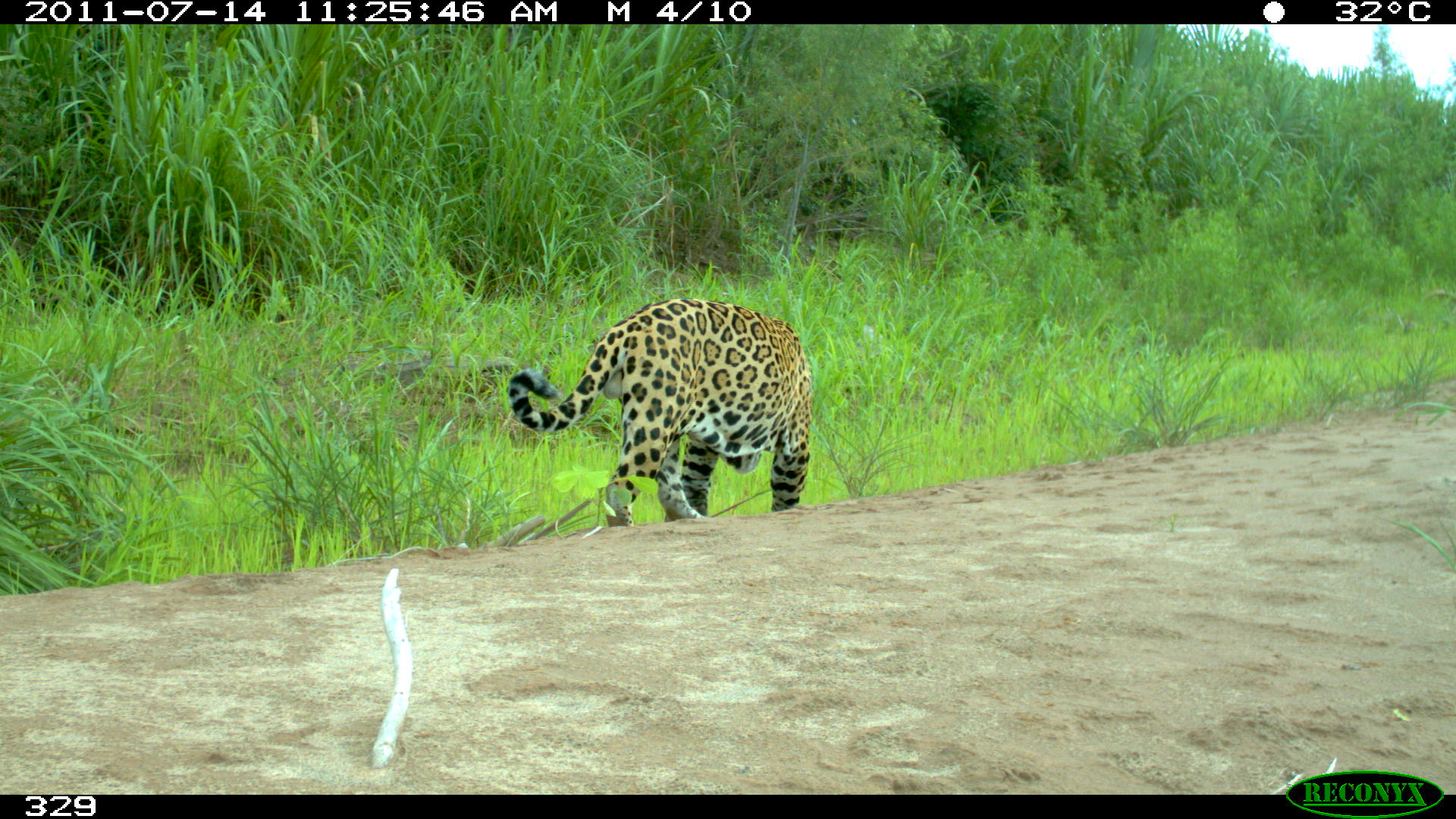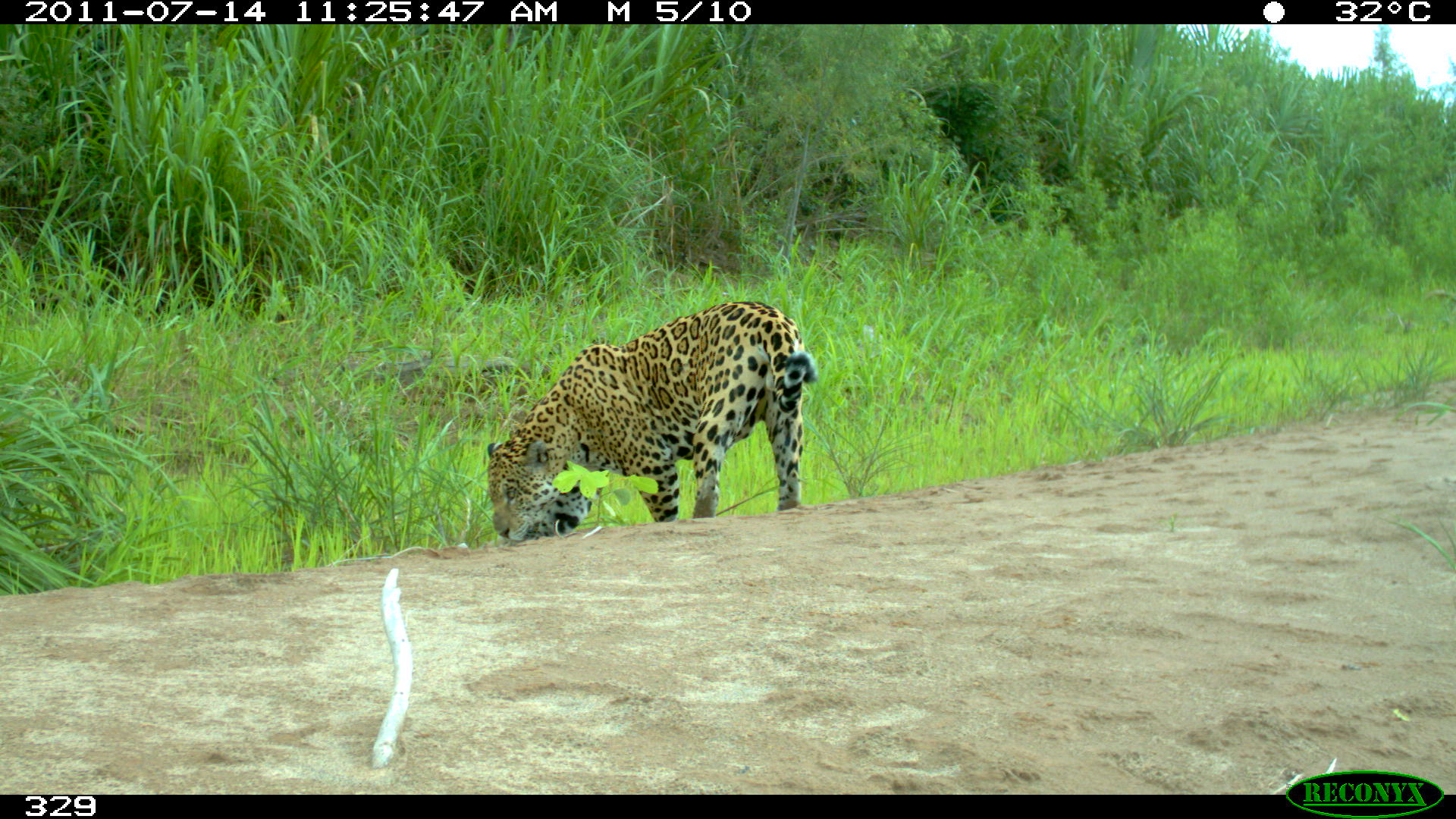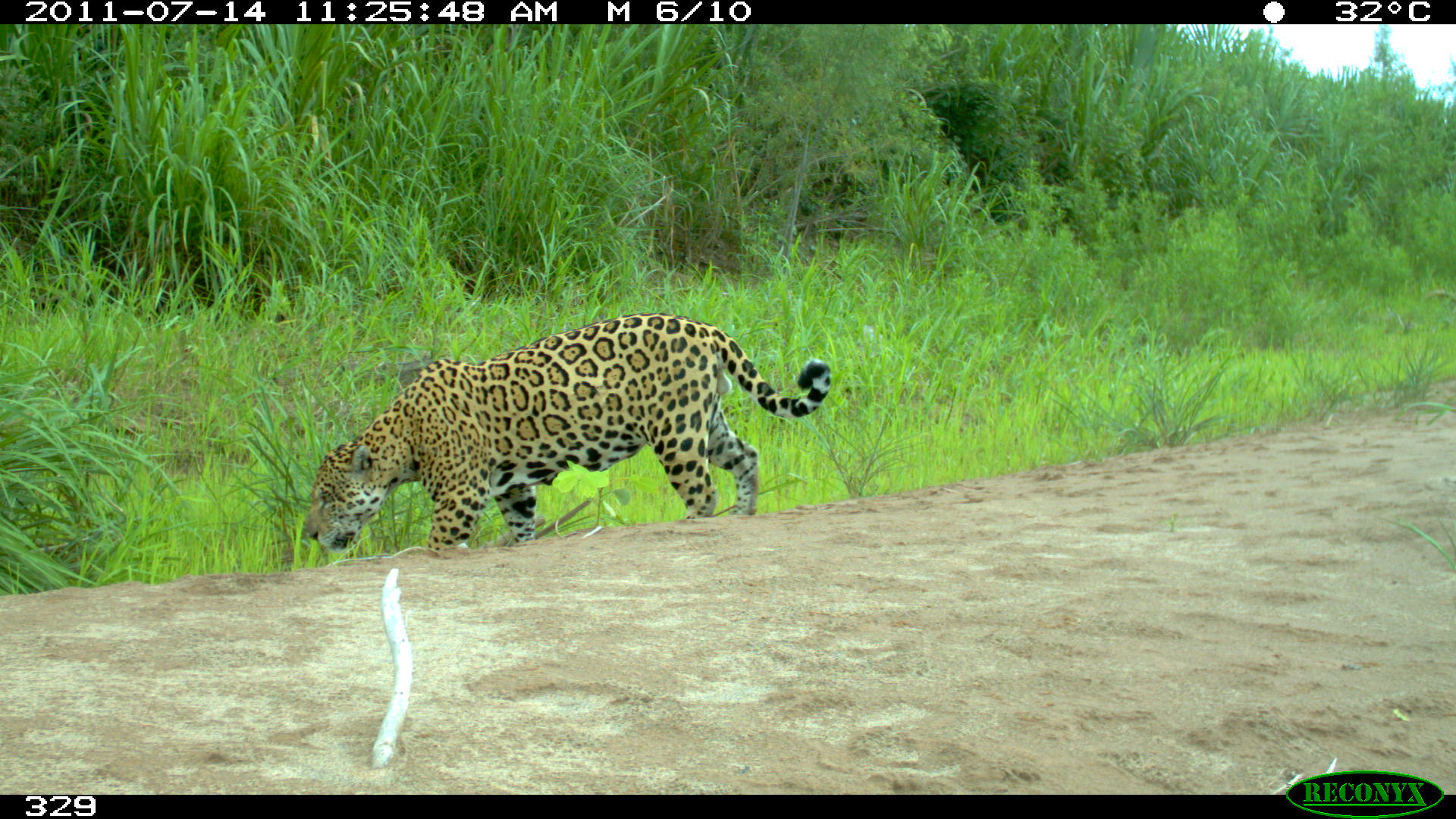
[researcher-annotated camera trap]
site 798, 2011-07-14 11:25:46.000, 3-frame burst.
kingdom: Animalia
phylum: Chordata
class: Mammalia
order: Carnivora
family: Felidae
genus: Panthera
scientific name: Panthera onca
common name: jaguar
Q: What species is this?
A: Panthera onca (jaguar).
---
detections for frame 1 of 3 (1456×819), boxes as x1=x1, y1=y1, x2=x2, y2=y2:
panthera onca: x1=502, y1=294, x2=812, y2=525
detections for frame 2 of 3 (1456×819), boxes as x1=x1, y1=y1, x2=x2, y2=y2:
panthera onca: x1=487, y1=297, x2=815, y2=540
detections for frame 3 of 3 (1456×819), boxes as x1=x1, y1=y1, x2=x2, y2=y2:
panthera onca: x1=299, y1=309, x2=832, y2=550